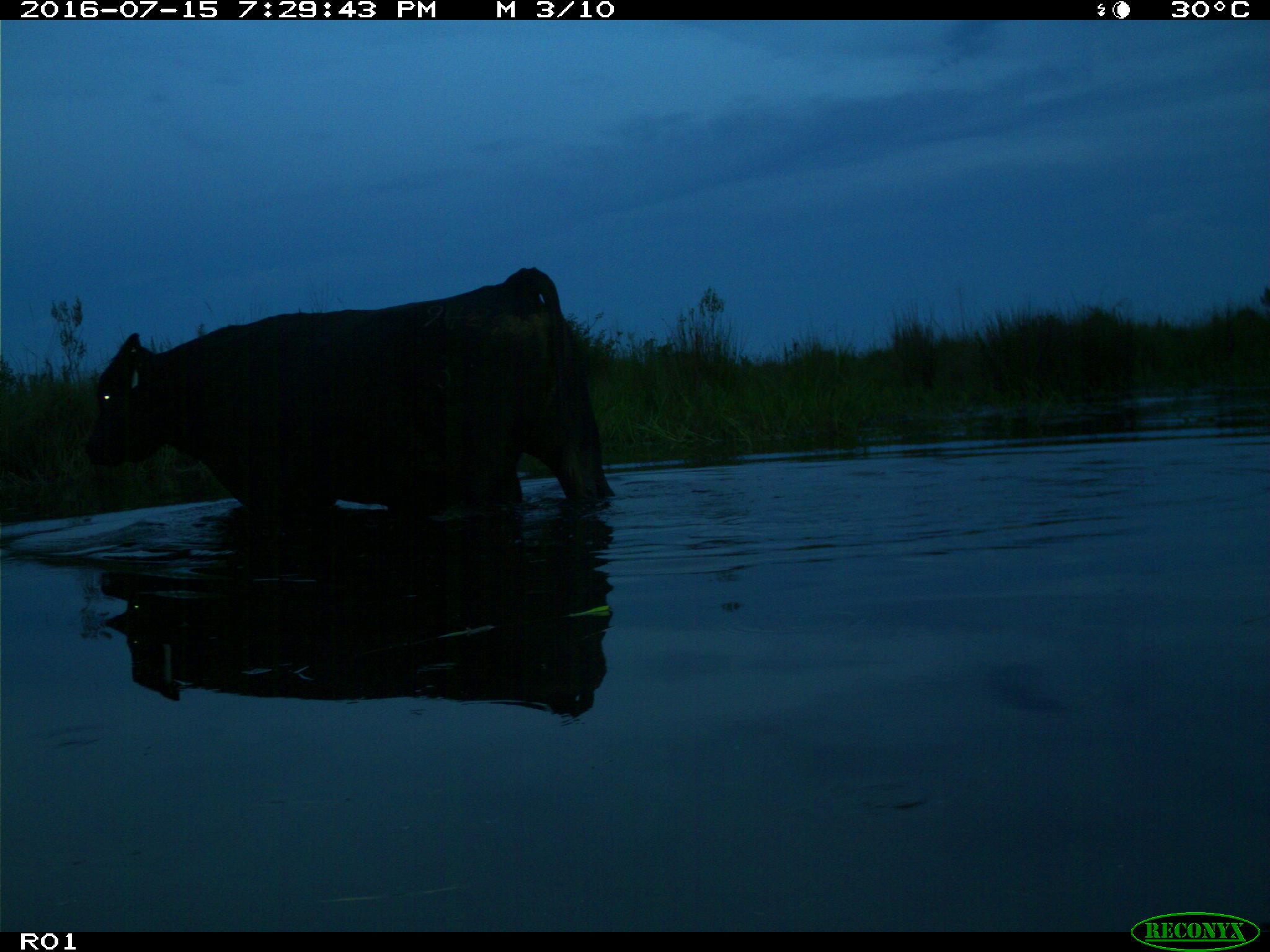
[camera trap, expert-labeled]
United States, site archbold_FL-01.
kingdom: Animalia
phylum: Chordata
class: Mammalia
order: Artiodactyla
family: Bovidae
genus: Bos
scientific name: Bos taurus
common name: domestic cow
Bos taurus (domestic cow).